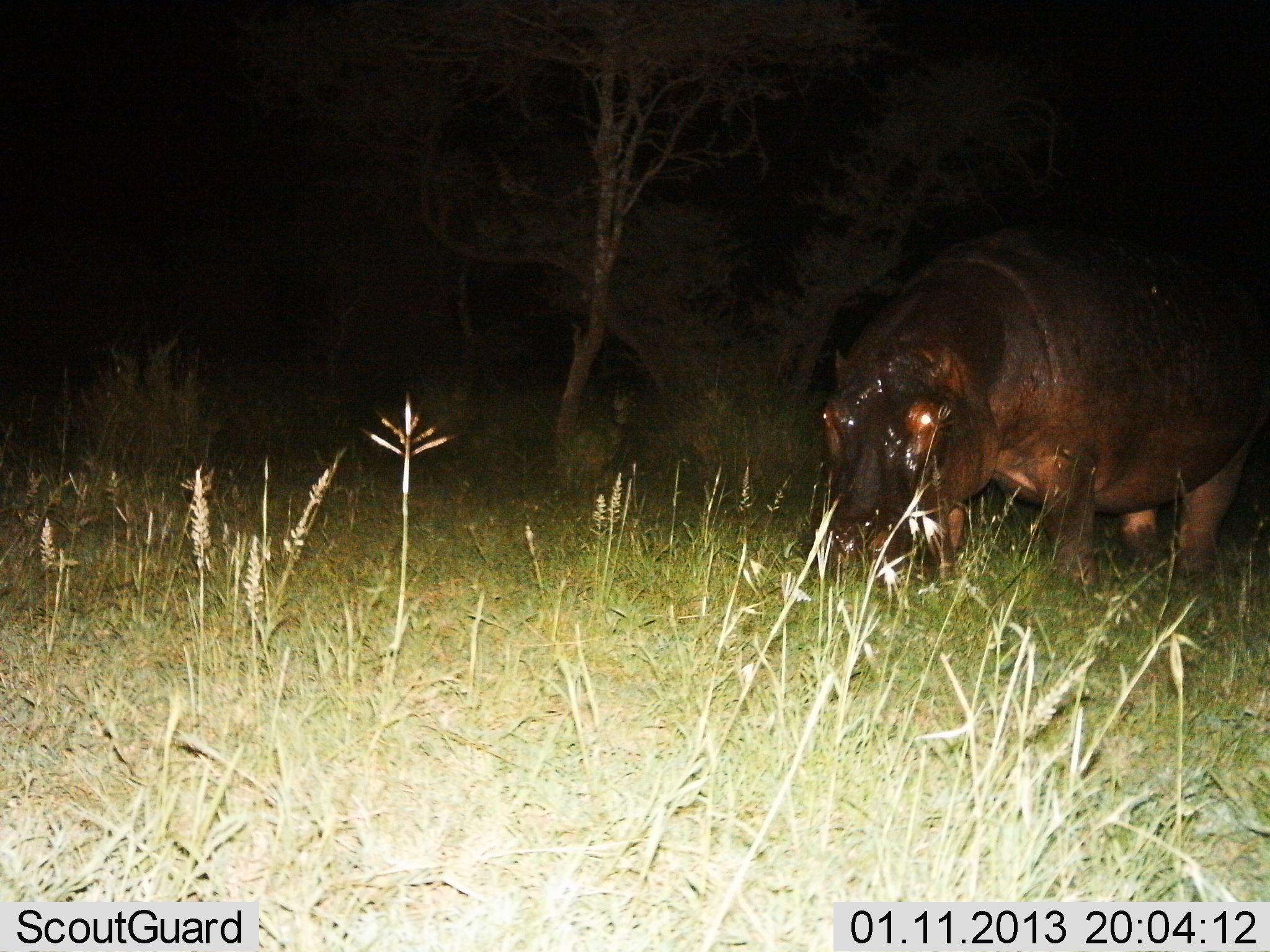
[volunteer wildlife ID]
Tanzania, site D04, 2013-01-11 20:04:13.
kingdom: Animalia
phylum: Chordata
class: Mammalia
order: Artiodactyla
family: Hippopotamidae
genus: Hippopotamus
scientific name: Hippopotamus amphibius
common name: hippopotamus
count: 1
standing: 30%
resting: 0%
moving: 15%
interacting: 0%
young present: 0%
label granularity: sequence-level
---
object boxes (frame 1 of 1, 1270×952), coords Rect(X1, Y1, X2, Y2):
animal: Rect(815, 219, 1270, 595)